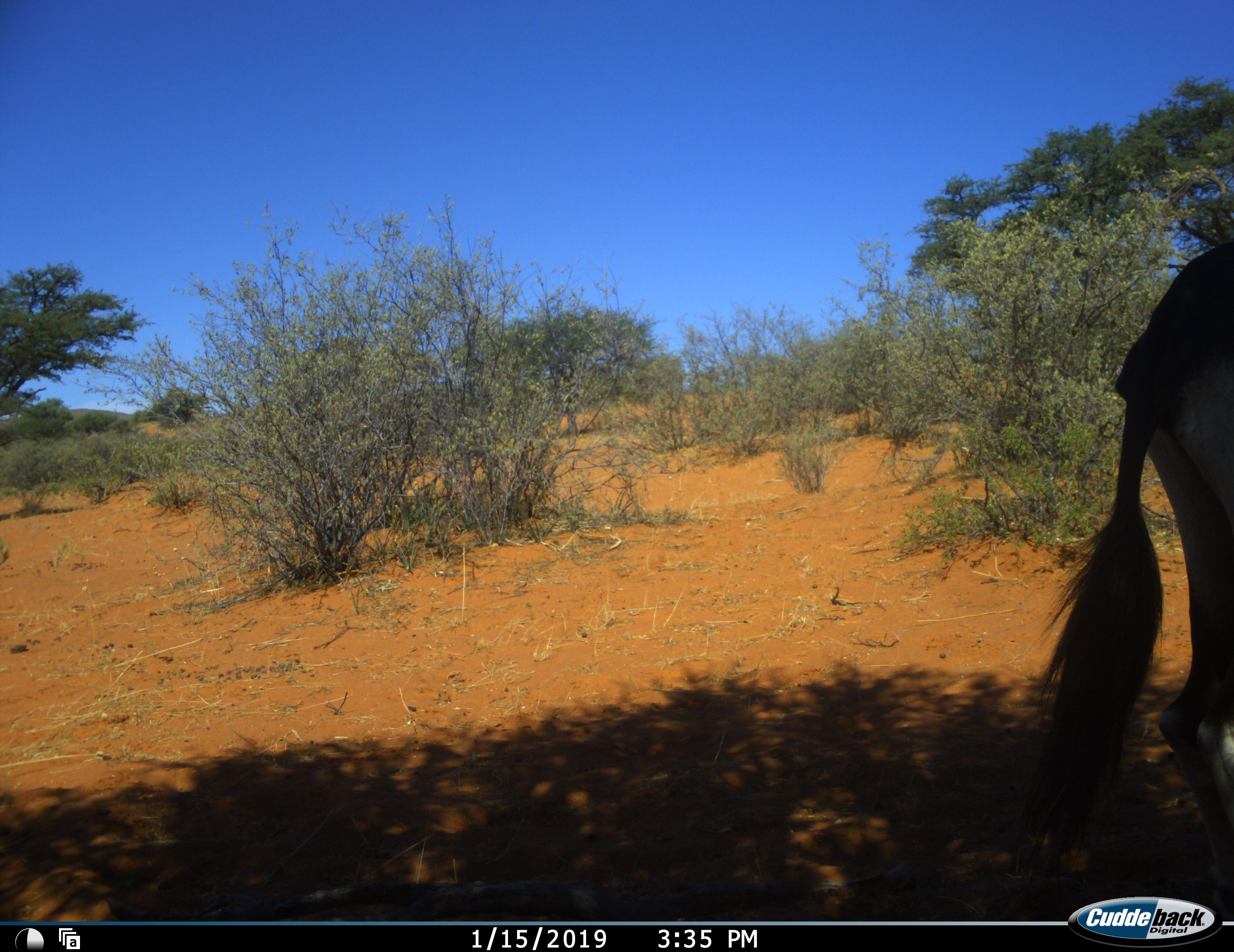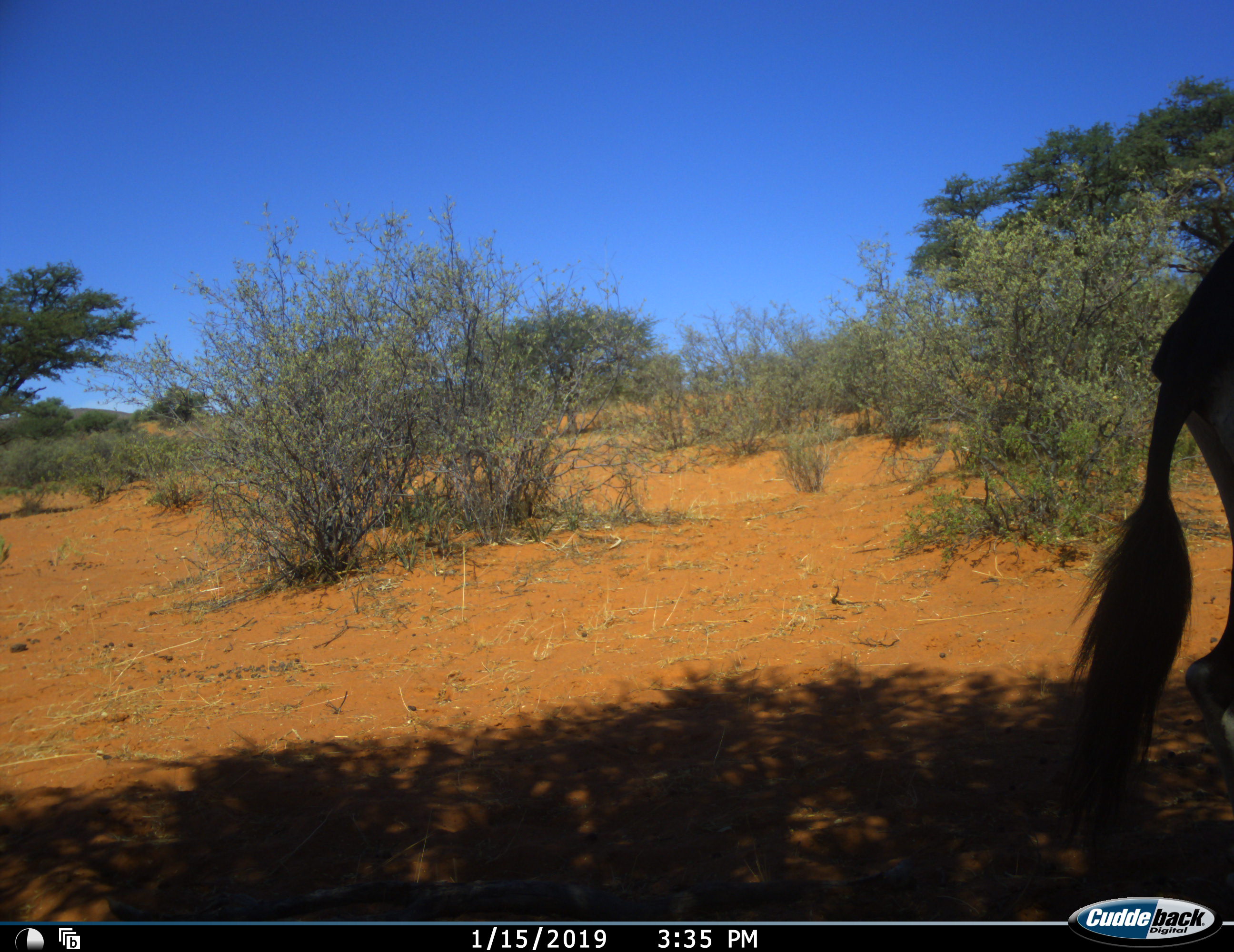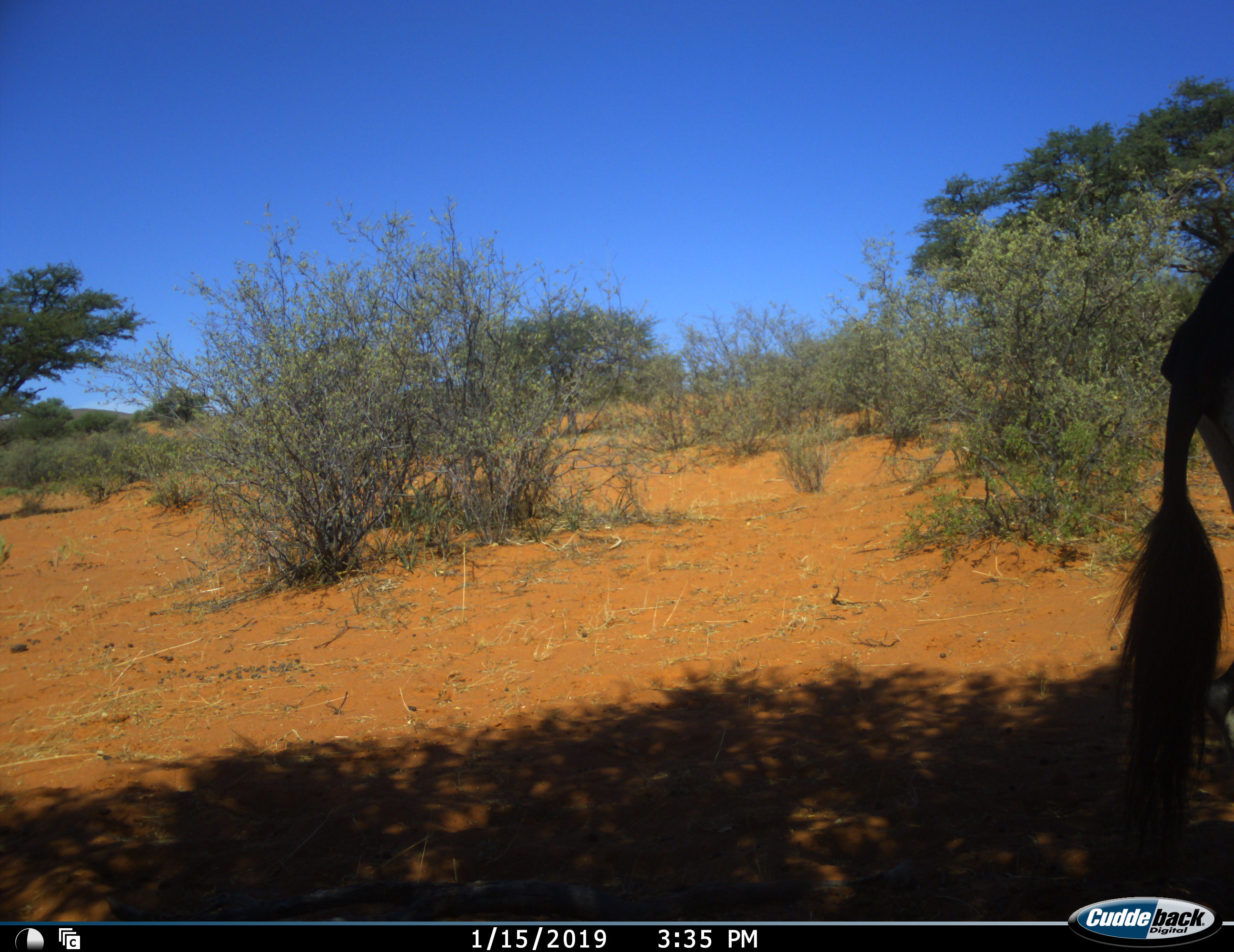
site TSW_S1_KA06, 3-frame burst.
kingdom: Animalia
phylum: Chordata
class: Mammalia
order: Artiodactyla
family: Bovidae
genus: Oryx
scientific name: Oryx gazella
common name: gemsbok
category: oryx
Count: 1.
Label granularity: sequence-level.